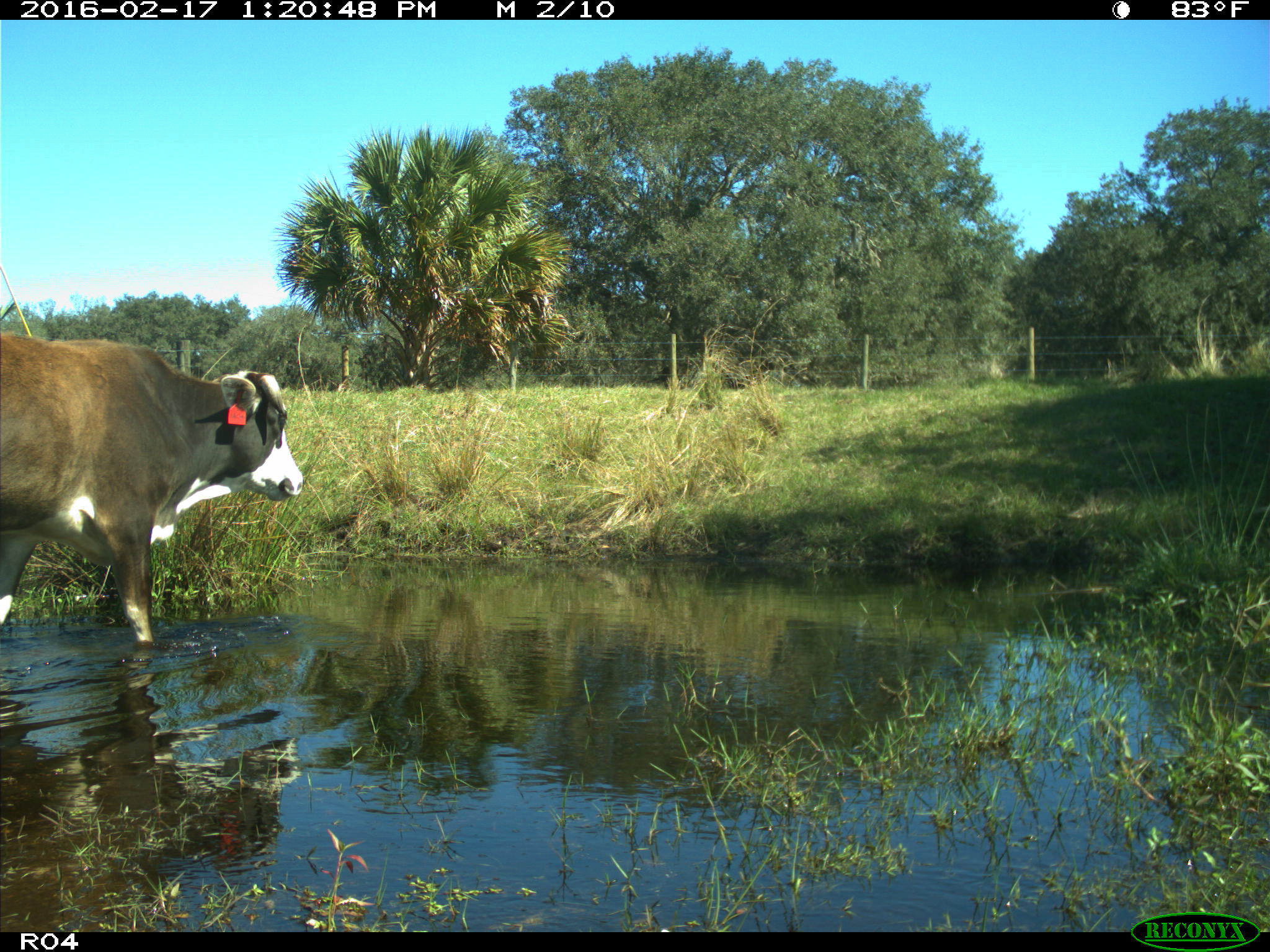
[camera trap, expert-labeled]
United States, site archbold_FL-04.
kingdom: Animalia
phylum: Chordata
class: Mammalia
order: Artiodactyla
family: Bovidae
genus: Bos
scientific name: Bos taurus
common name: domestic cow